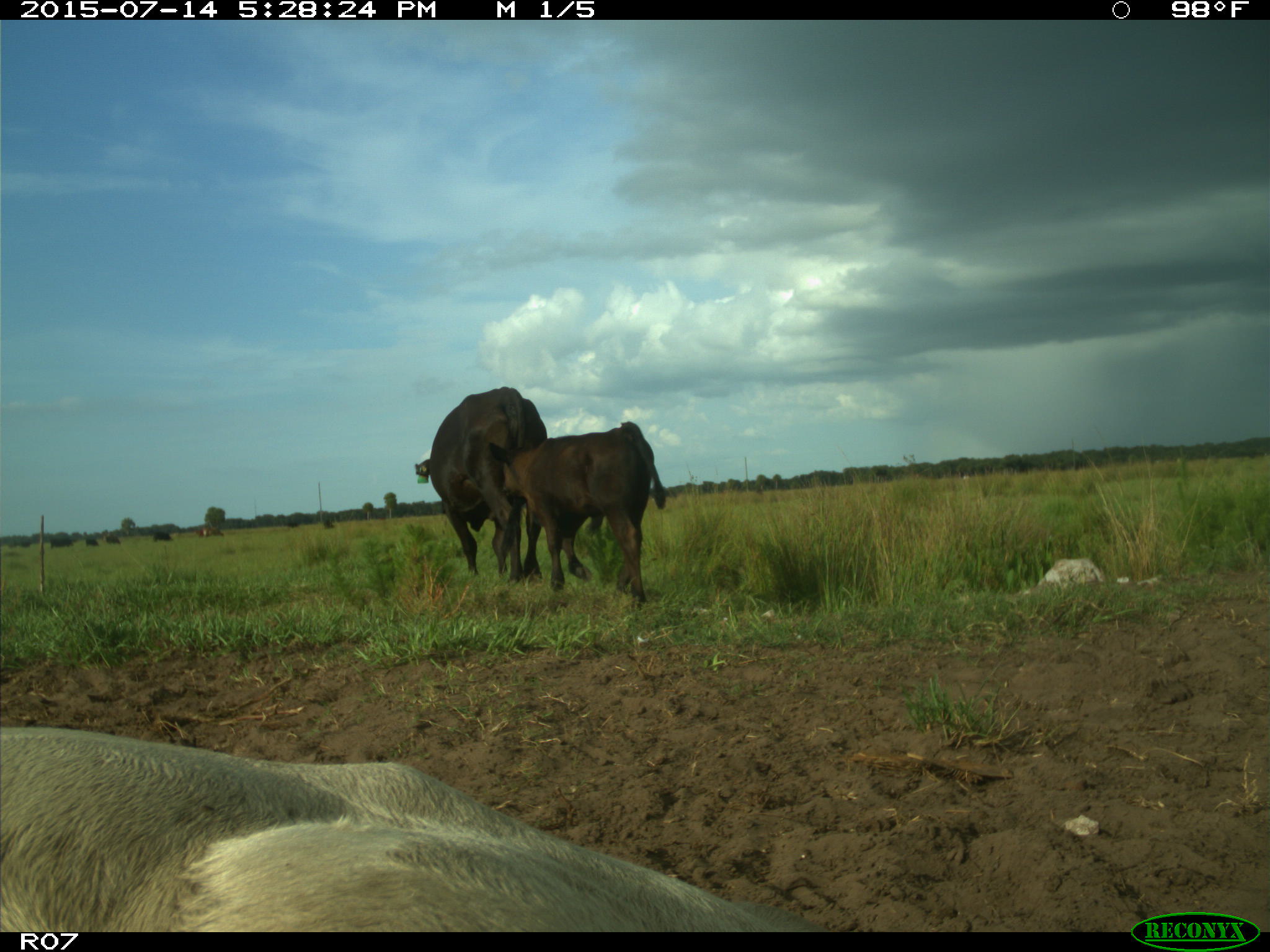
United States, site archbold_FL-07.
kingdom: Animalia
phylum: Chordata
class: Mammalia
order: Artiodactyla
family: Bovidae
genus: Bos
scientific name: Bos taurus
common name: domestic cow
Bos taurus (domestic cow).